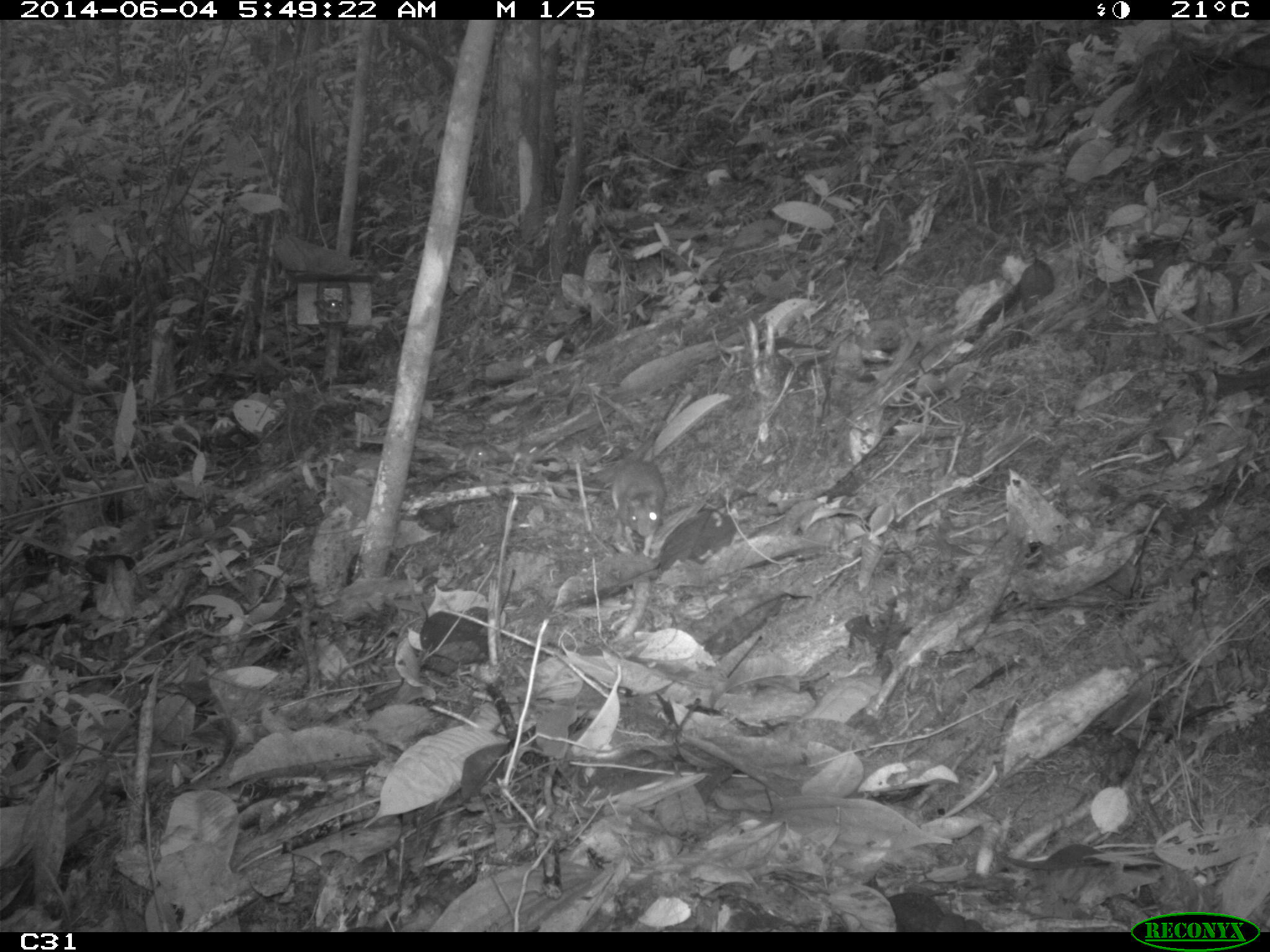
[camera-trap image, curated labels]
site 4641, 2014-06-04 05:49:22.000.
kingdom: Animalia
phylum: Chordata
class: Mammalia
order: Rodentia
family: Muridae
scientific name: Muridae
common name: mice, rats, and gerbils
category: unknown mouse or rat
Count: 1.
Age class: adult.